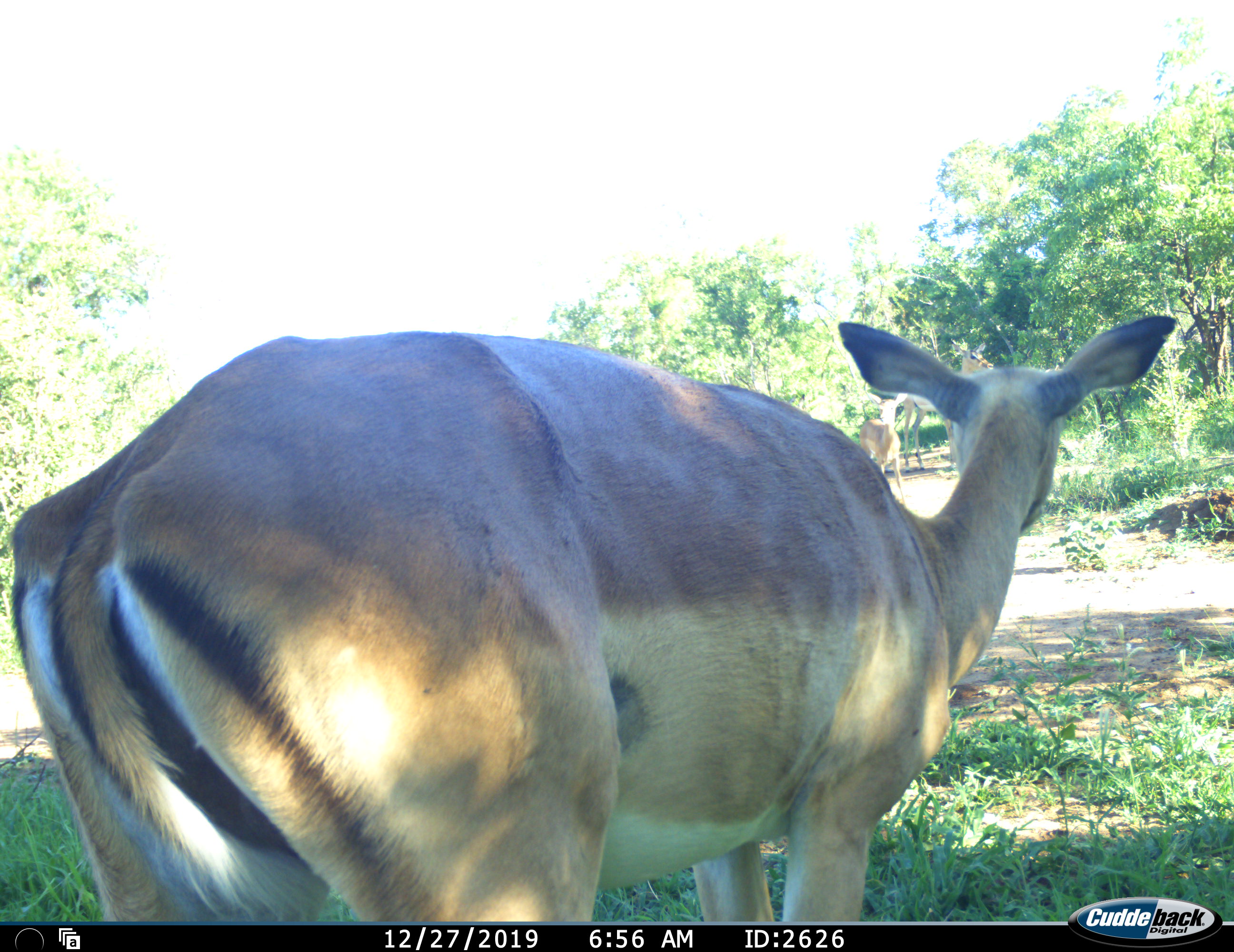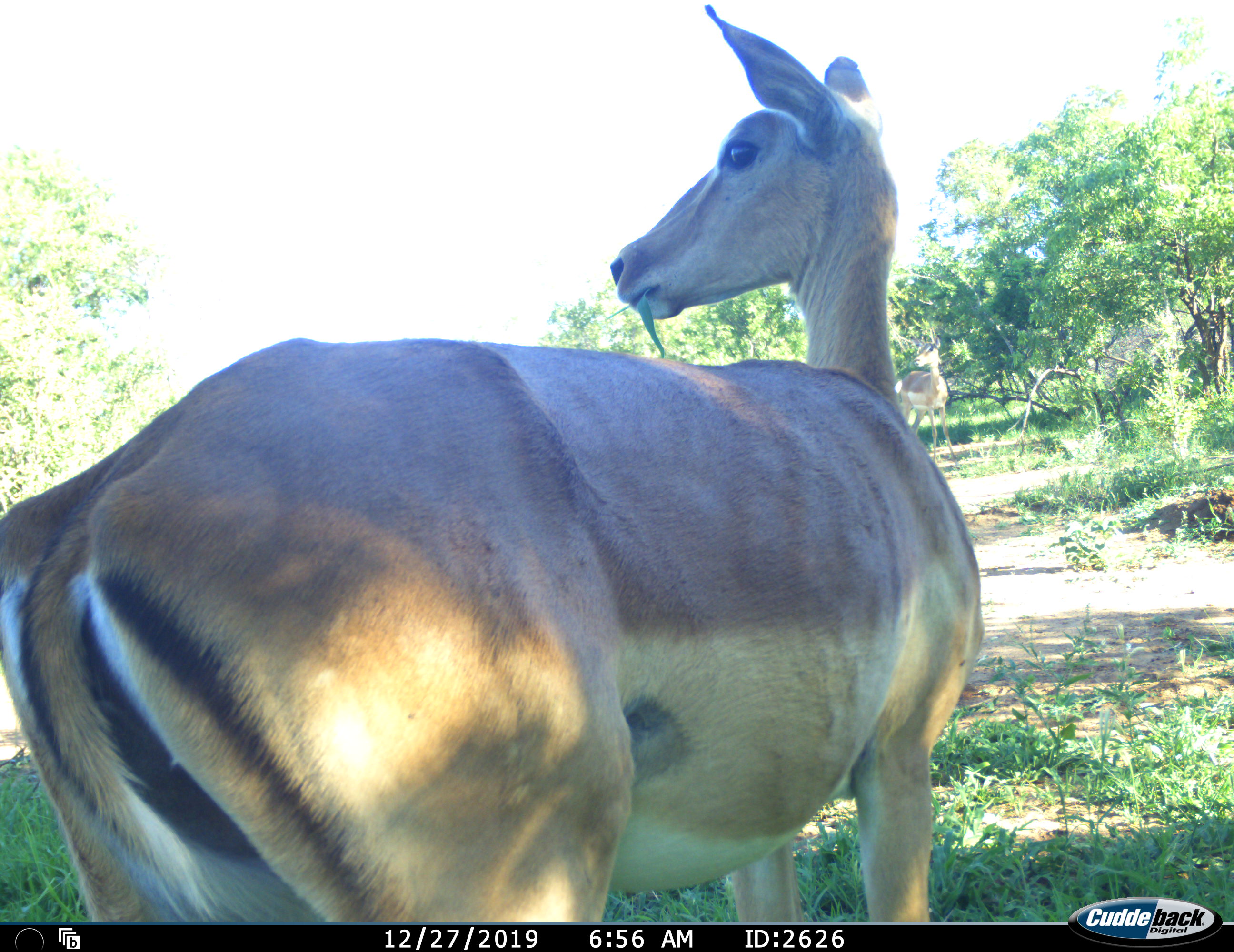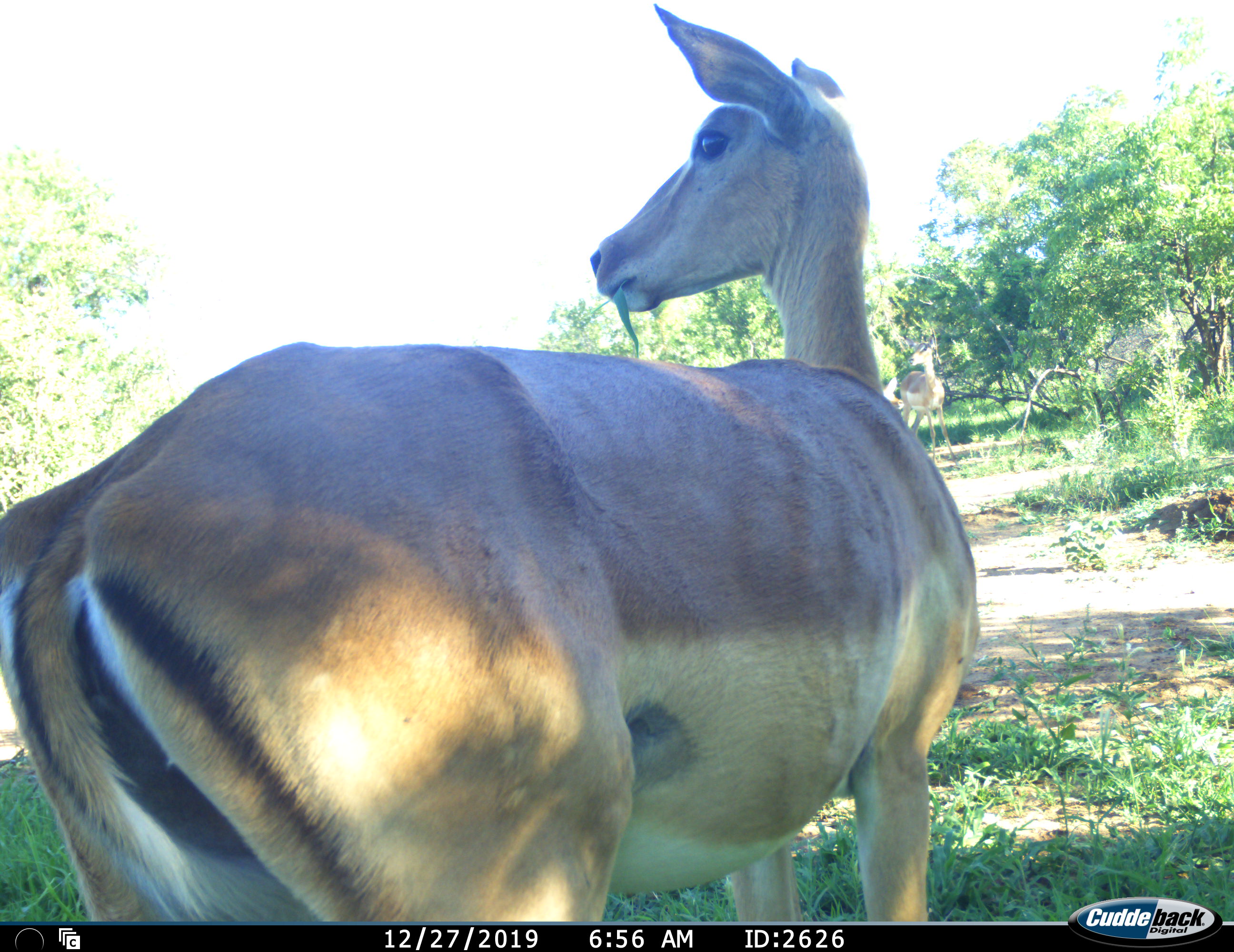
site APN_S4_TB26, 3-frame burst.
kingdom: Animalia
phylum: Chordata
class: Mammalia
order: Artiodactyla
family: Bovidae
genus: Aepyceros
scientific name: Aepyceros melampus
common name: impala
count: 3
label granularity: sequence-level